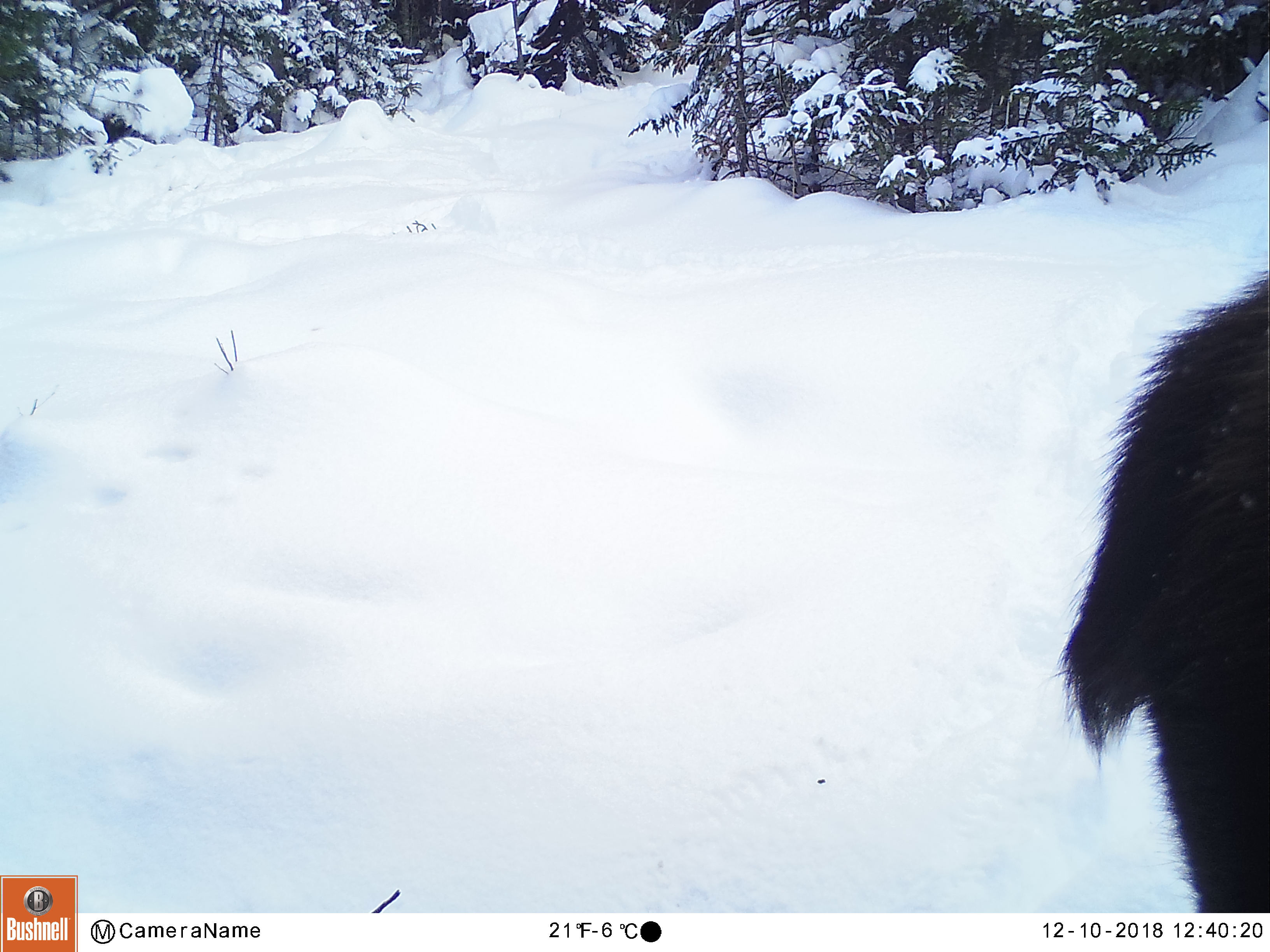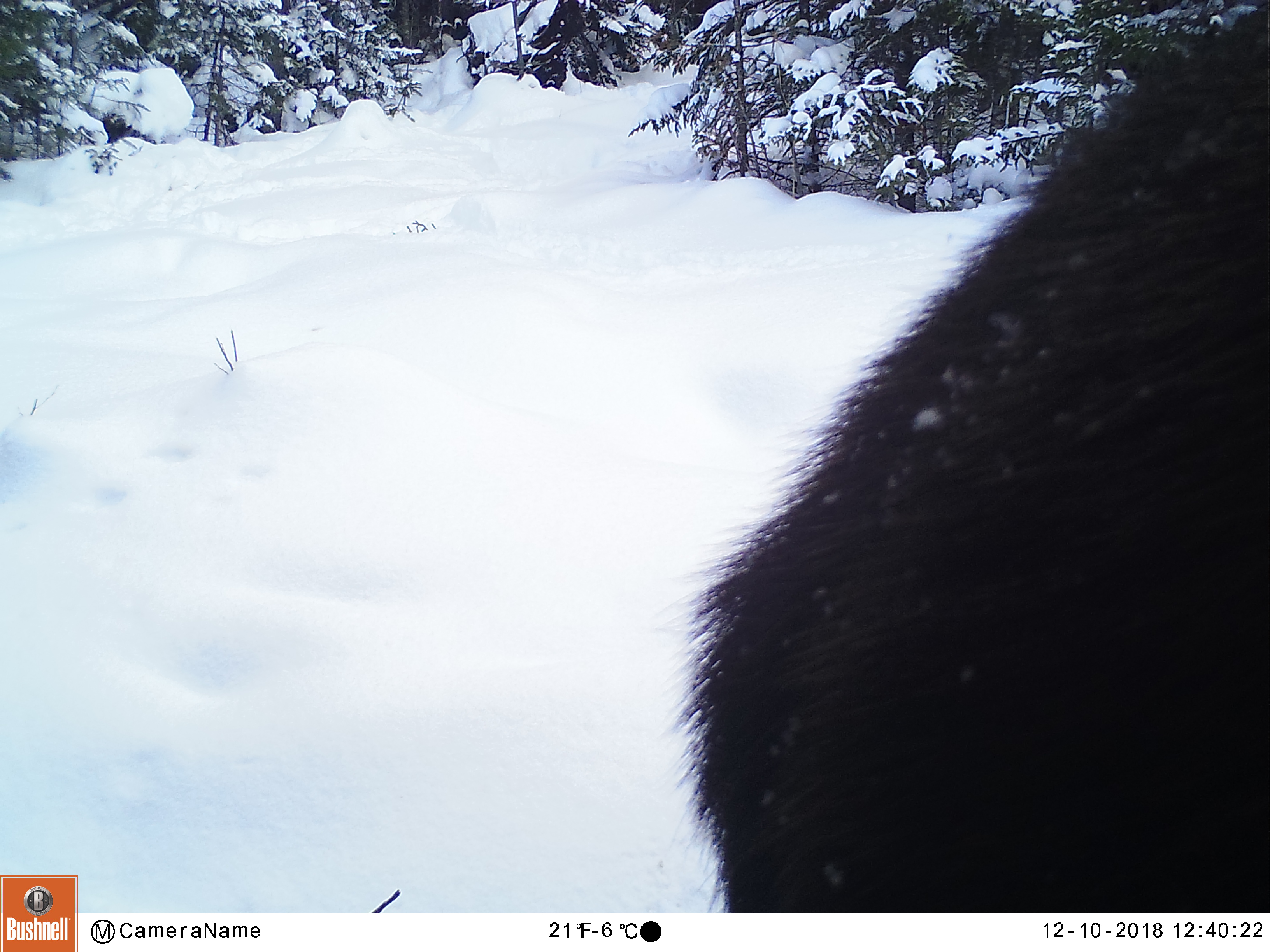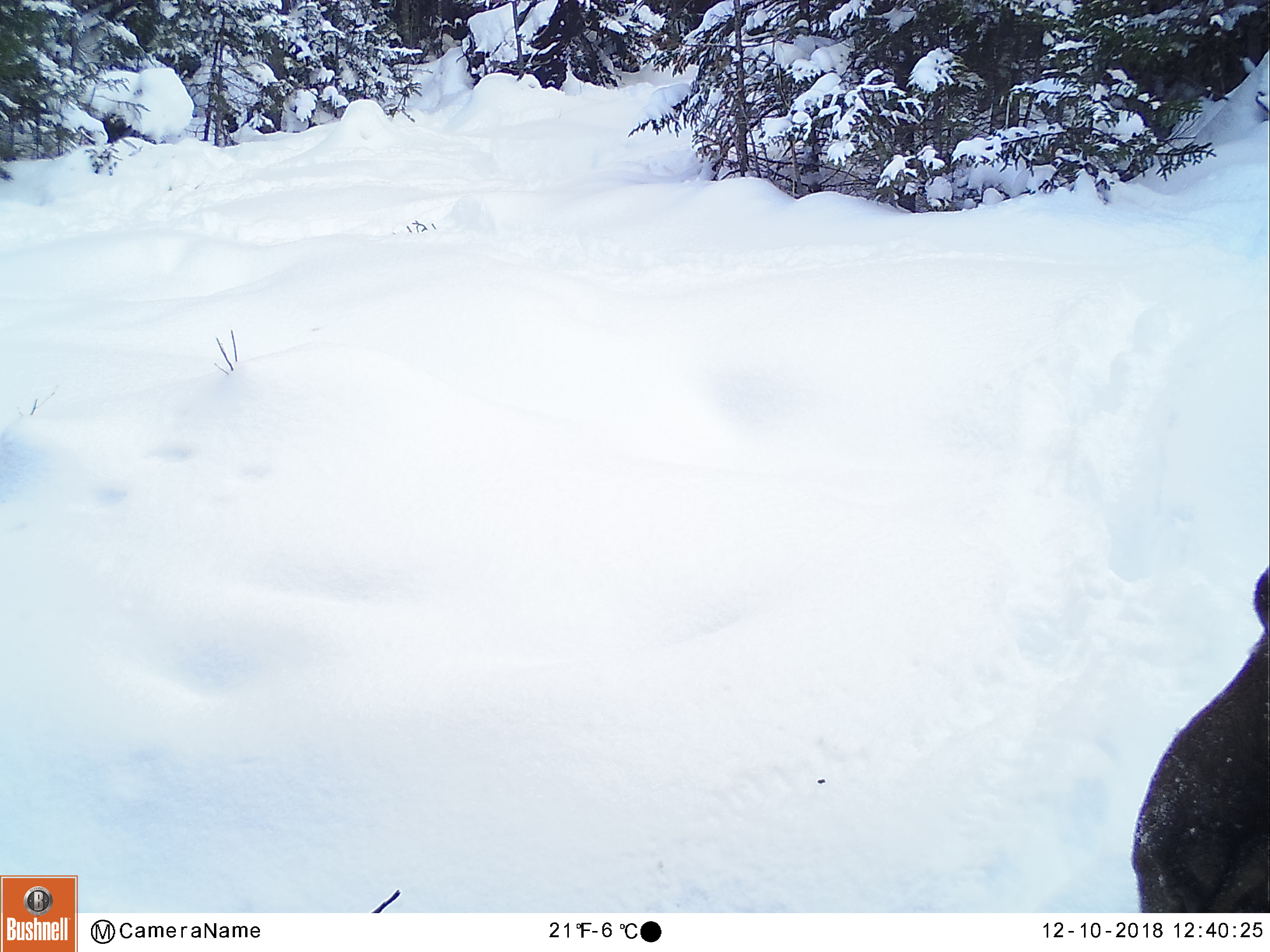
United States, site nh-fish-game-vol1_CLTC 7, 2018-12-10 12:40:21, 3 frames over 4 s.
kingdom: Animalia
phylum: Chordata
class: Mammalia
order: Artiodactyla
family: Cervidae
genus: Alces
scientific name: Alces alces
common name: moose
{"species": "moose (Alces alces)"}